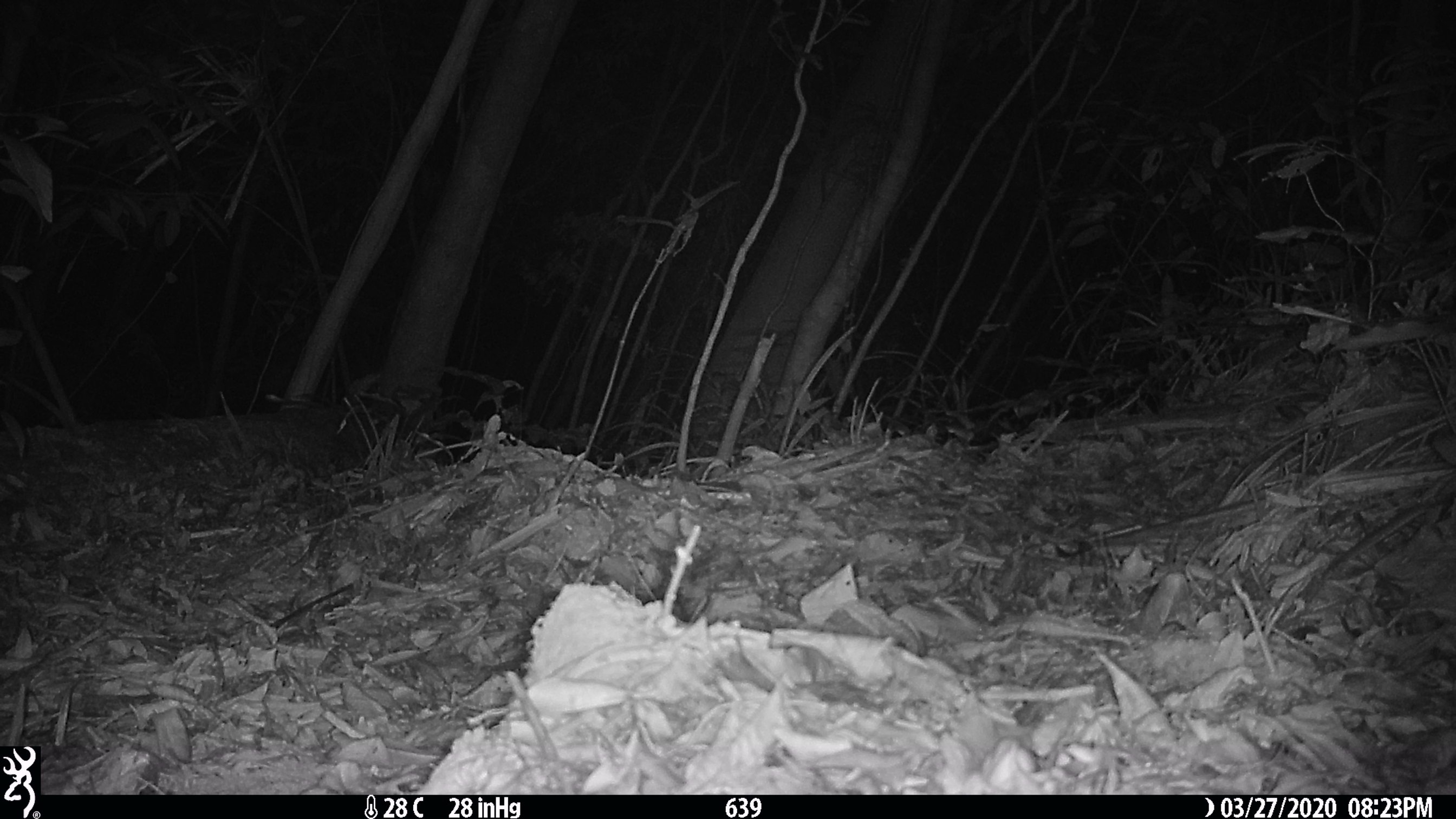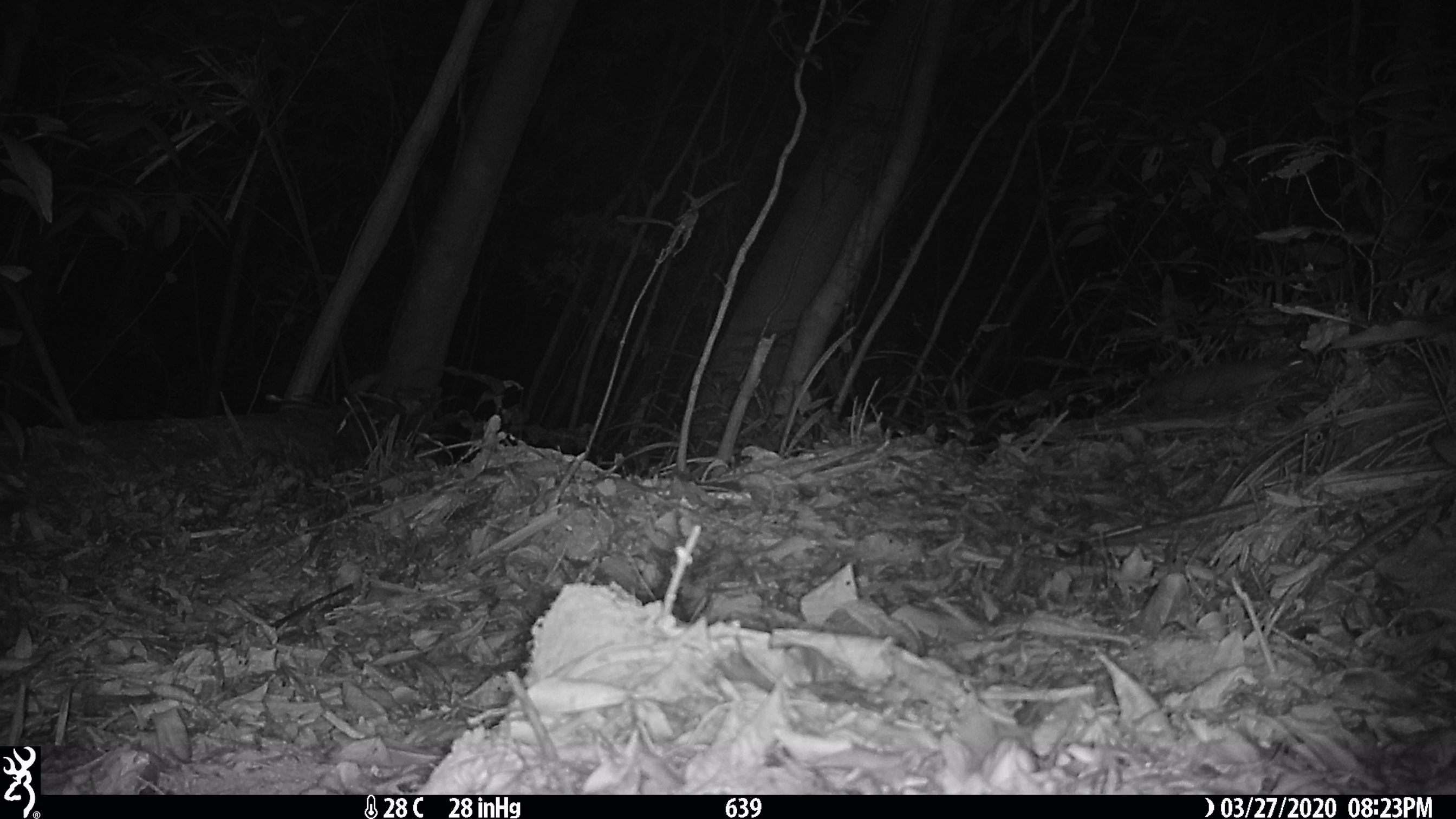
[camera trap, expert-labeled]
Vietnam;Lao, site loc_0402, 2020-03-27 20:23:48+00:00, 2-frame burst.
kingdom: Animalia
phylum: Chordata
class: Mammalia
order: Carnivora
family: Mustelidae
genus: Melogale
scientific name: Melogale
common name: ferret badger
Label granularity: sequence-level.